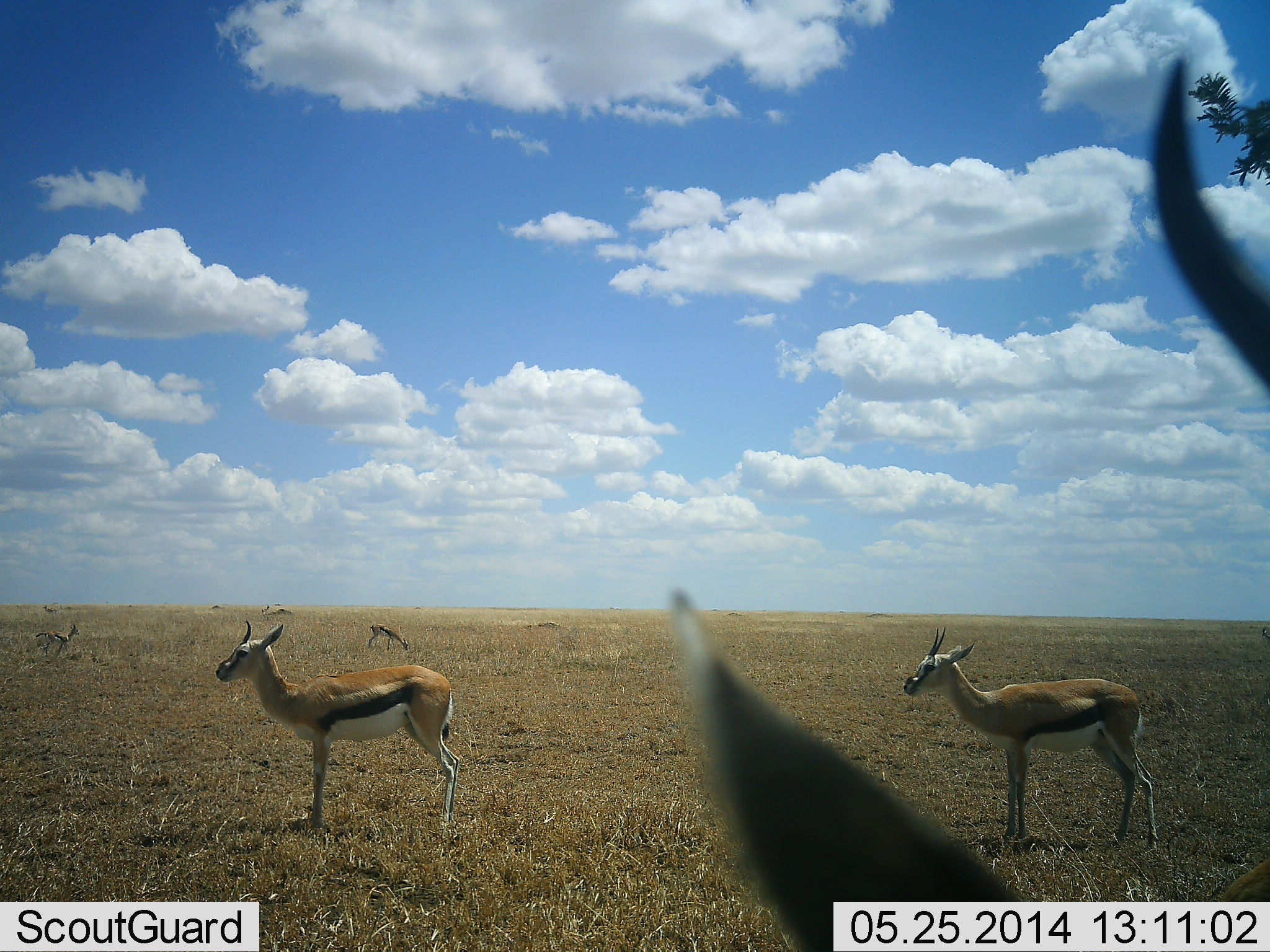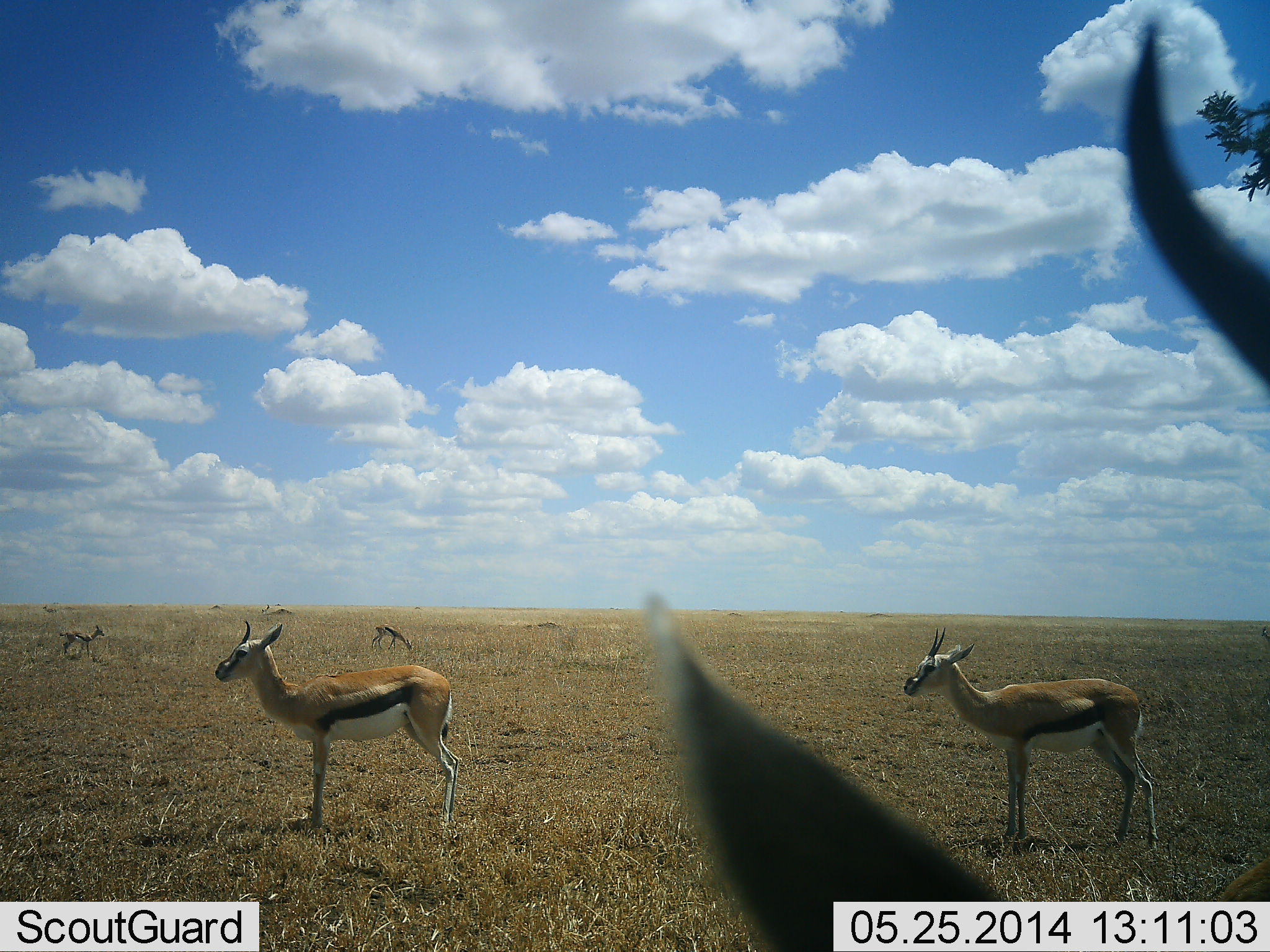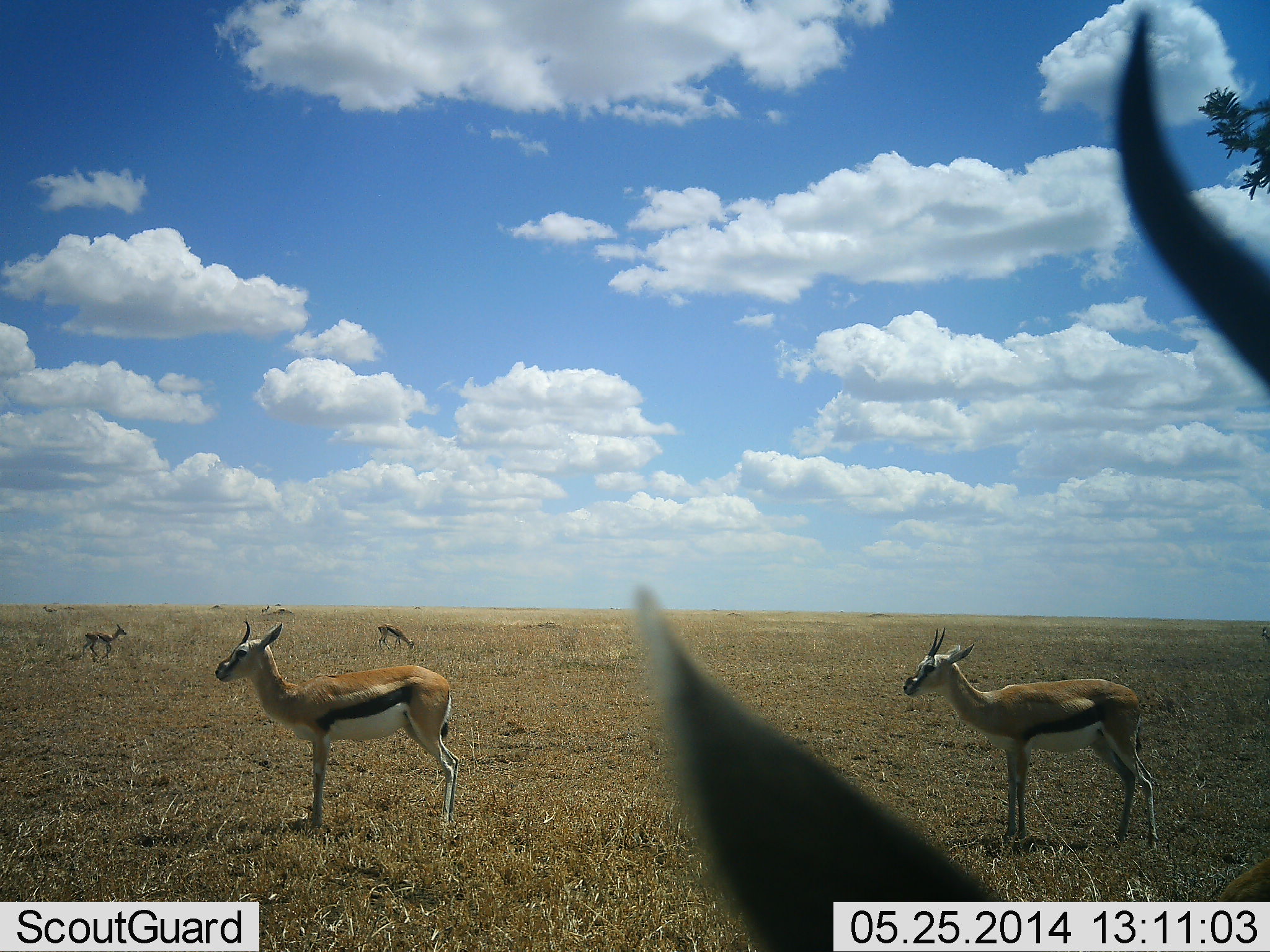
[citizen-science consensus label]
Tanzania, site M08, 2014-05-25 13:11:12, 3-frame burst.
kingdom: Animalia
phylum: Chordata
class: Mammalia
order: Artiodactyla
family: Bovidae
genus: Eudorcas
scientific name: Eudorcas thomsonii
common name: thomson's gazelle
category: gazellethomsons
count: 5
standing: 91%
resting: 18%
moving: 45%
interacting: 0%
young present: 0%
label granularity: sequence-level